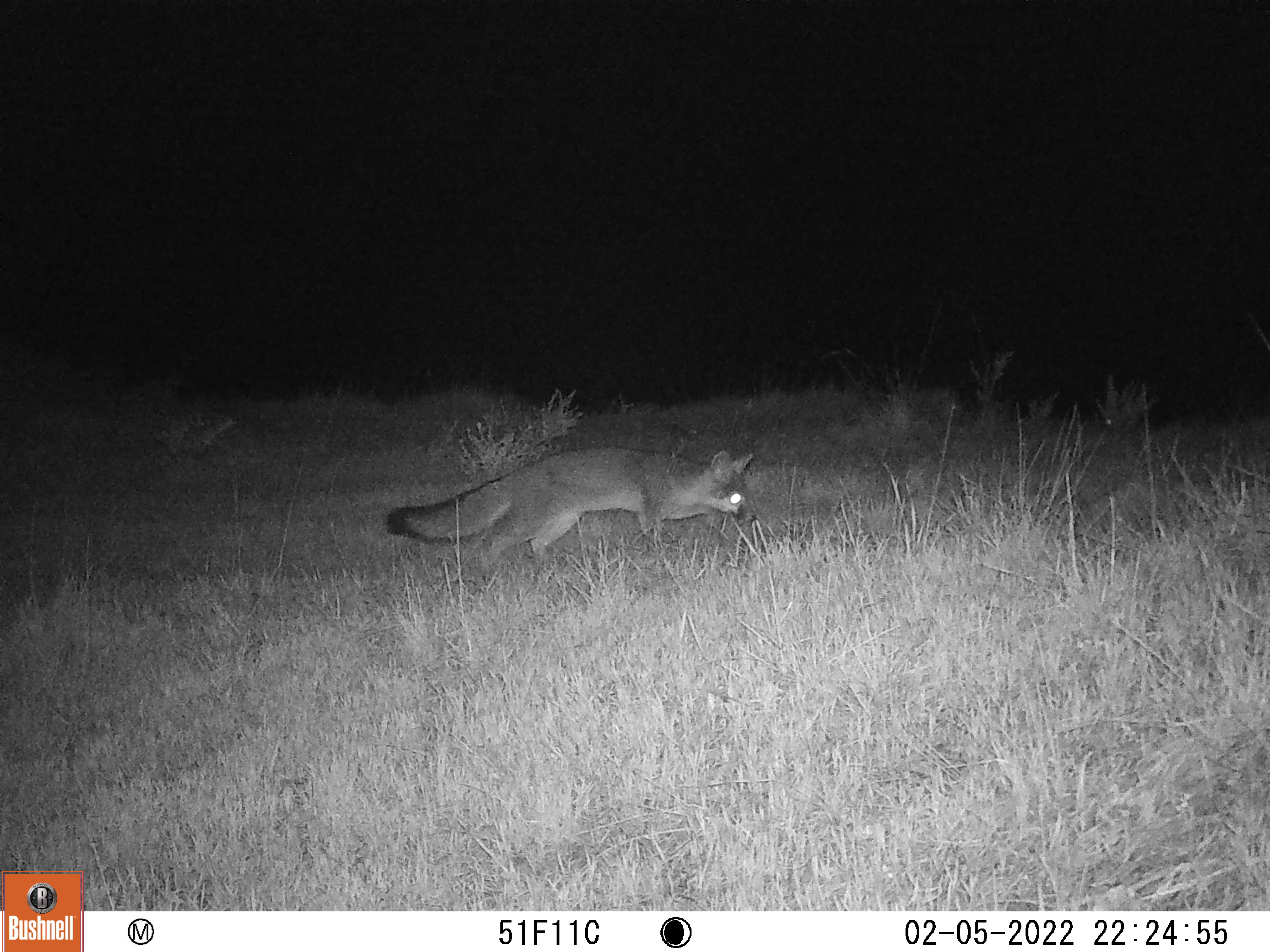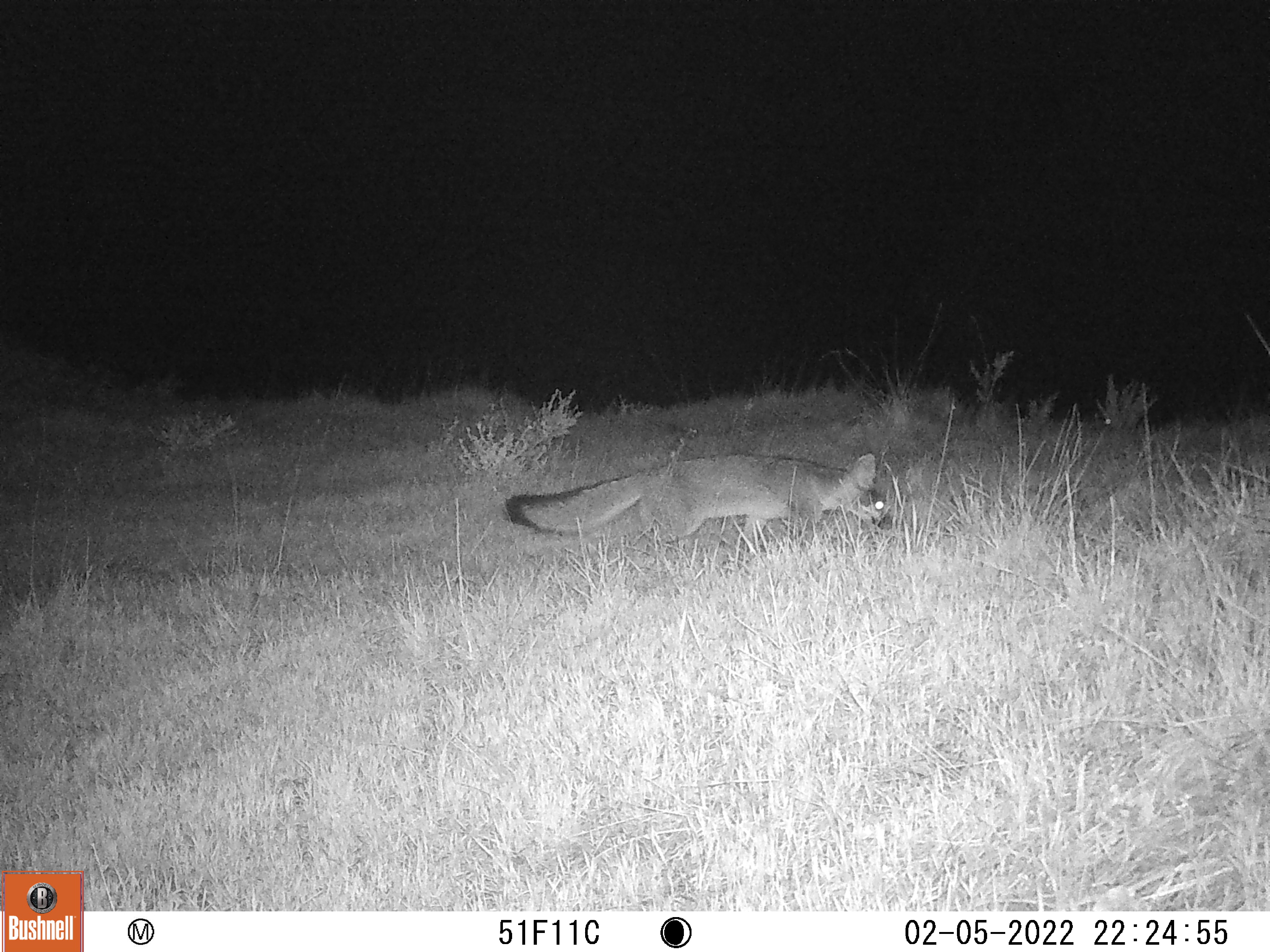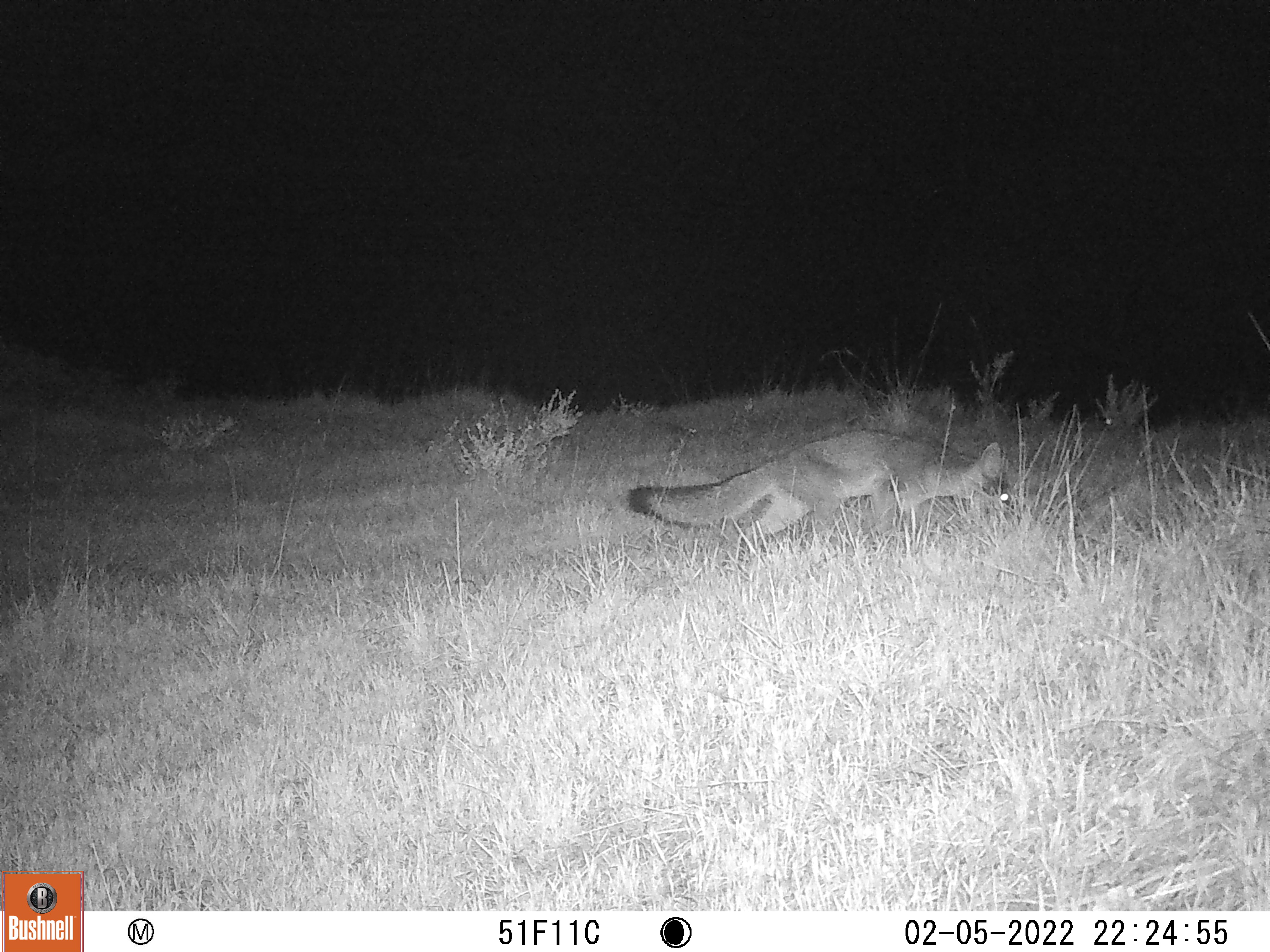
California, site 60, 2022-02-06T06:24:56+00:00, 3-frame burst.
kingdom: Animalia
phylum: Chordata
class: Mammalia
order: Carnivora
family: Canidae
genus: Urocyon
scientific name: Urocyon cinereoargenteus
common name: gray fox